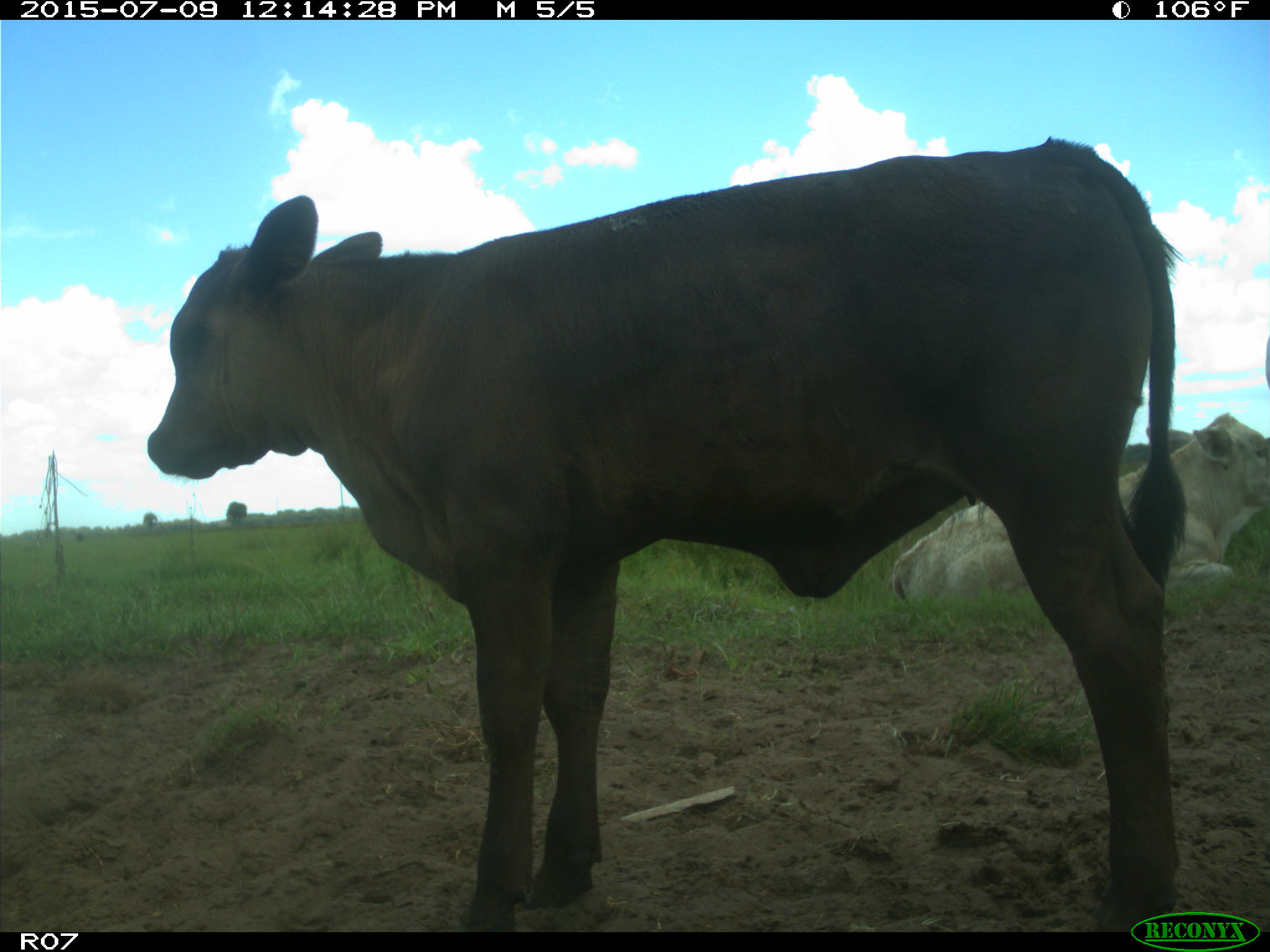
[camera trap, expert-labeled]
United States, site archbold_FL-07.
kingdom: Animalia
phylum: Chordata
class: Mammalia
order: Artiodactyla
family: Bovidae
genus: Bos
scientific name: Bos taurus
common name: domestic cow